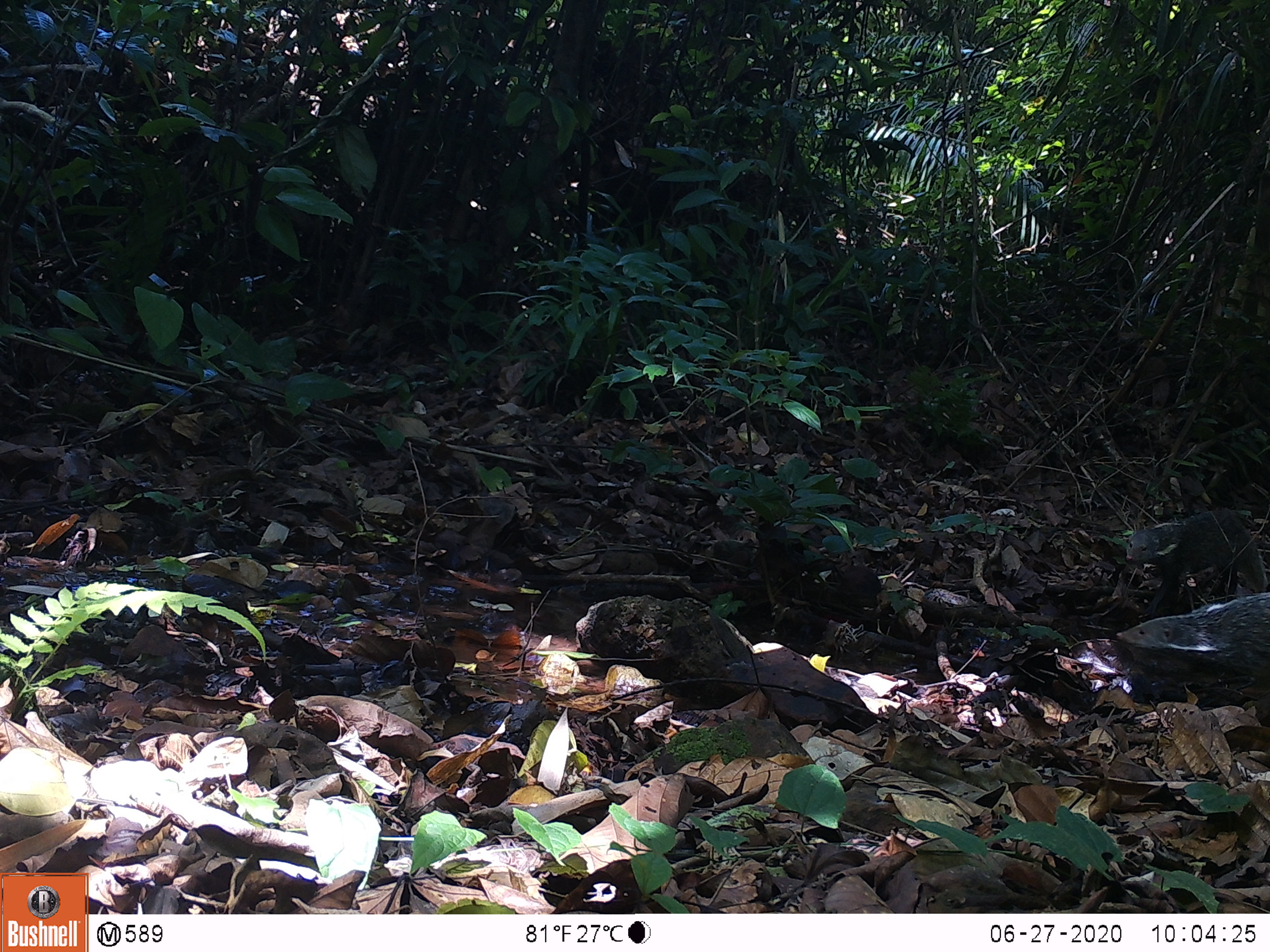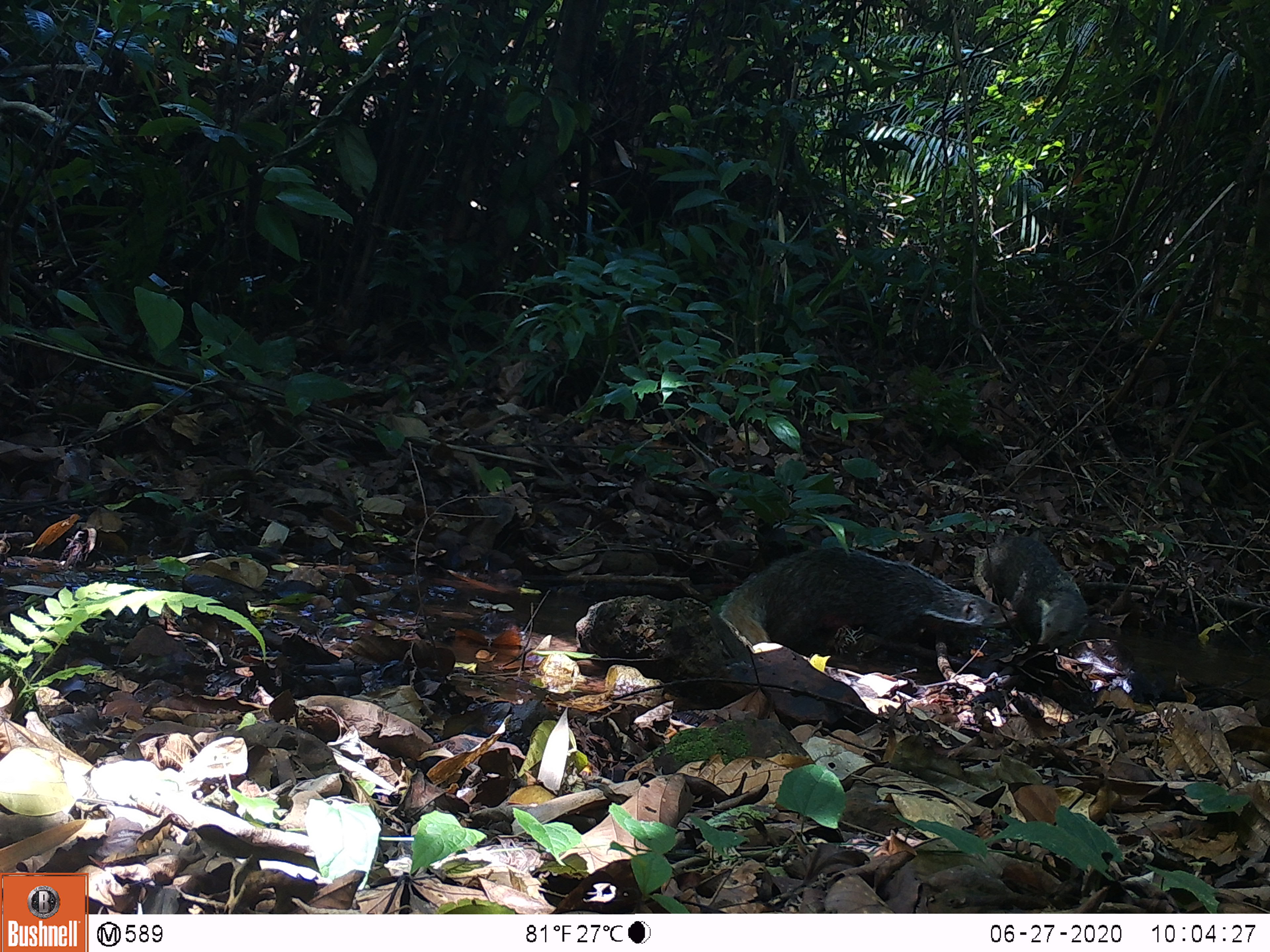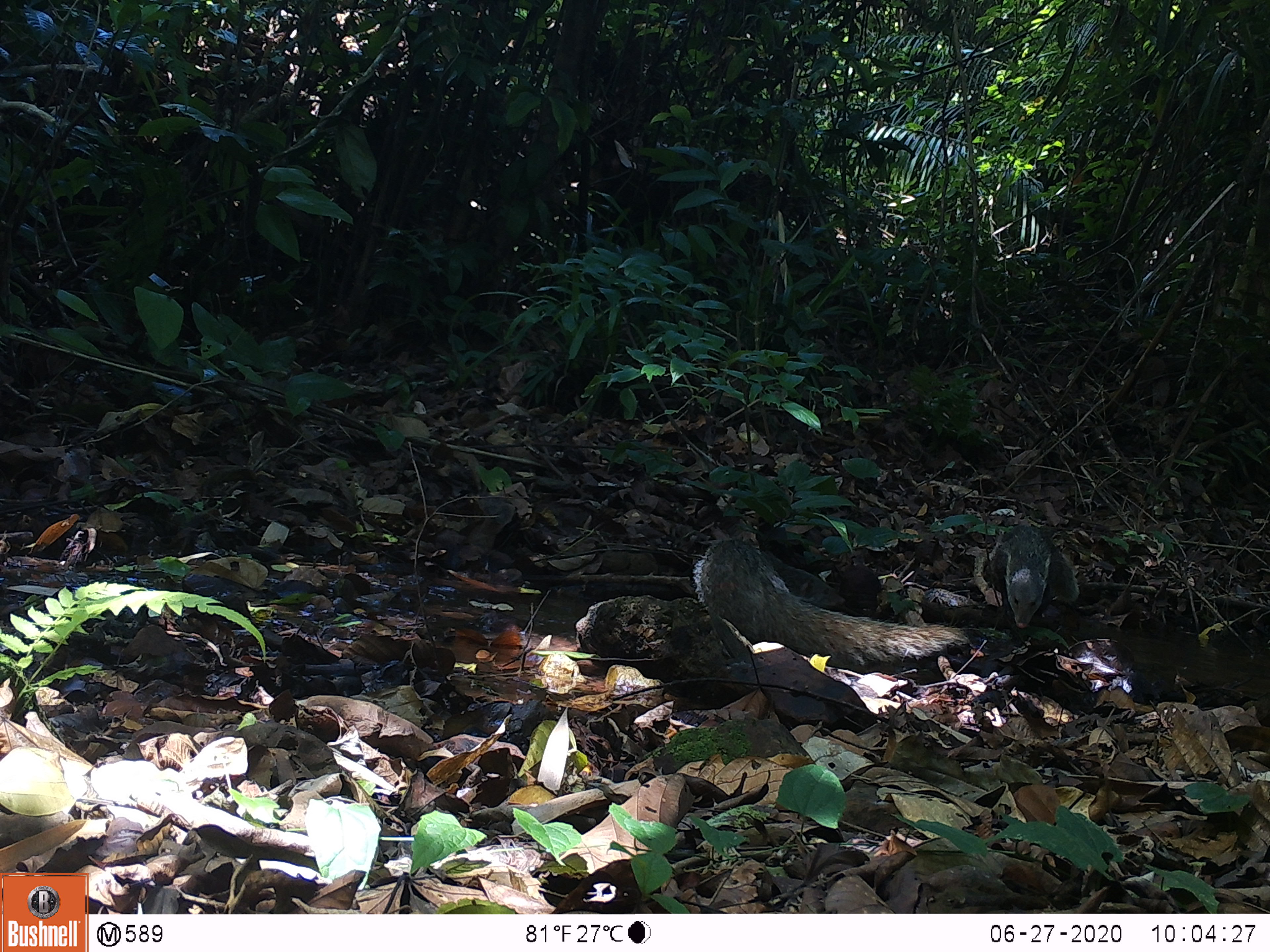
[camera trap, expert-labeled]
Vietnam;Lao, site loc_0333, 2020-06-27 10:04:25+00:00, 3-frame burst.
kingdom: Animalia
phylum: Chordata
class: Mammalia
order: Carnivora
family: Herpestidae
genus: Urva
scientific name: Urva urva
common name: crab-eating mongoose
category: crab eating mongoose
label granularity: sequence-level